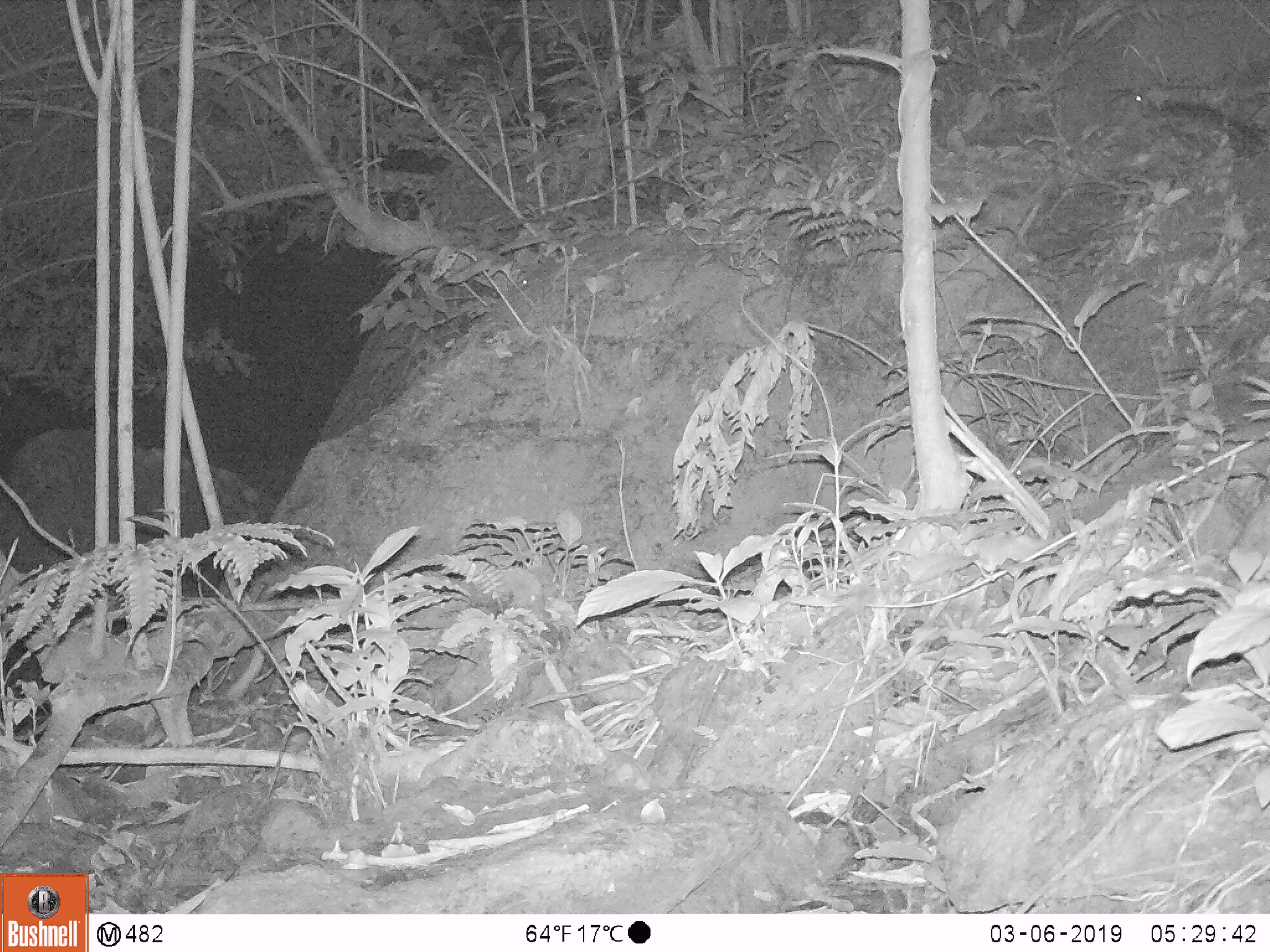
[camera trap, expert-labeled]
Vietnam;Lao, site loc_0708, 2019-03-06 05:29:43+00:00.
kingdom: Animalia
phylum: Chordata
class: Mammalia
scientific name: Mammalia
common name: mammal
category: unidentified small mammal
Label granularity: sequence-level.